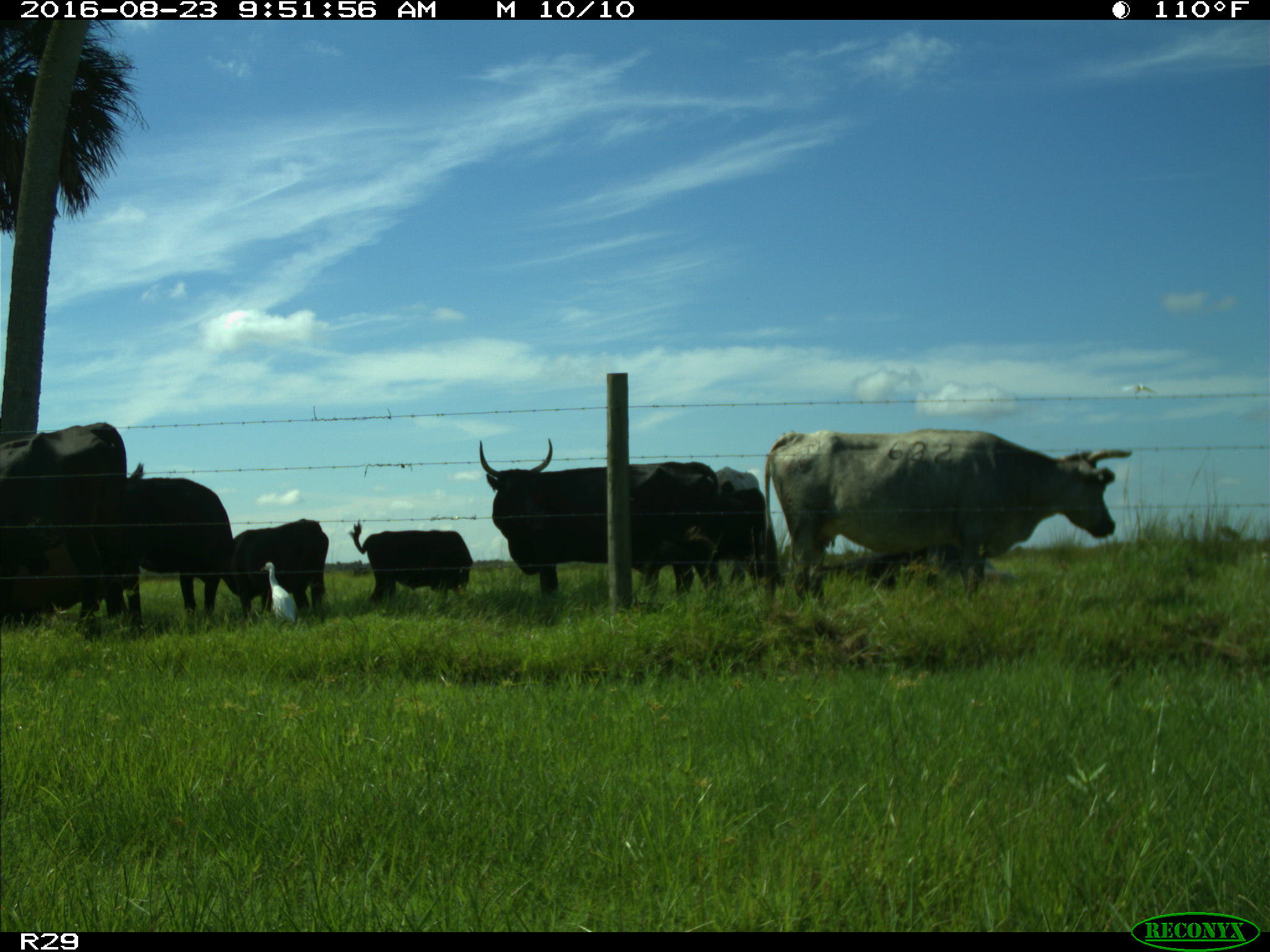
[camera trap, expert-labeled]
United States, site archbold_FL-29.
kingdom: Animalia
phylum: Chordata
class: Mammalia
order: Artiodactyla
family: Bovidae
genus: Bos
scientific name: Bos taurus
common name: domestic cow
Bos taurus (domestic cow).